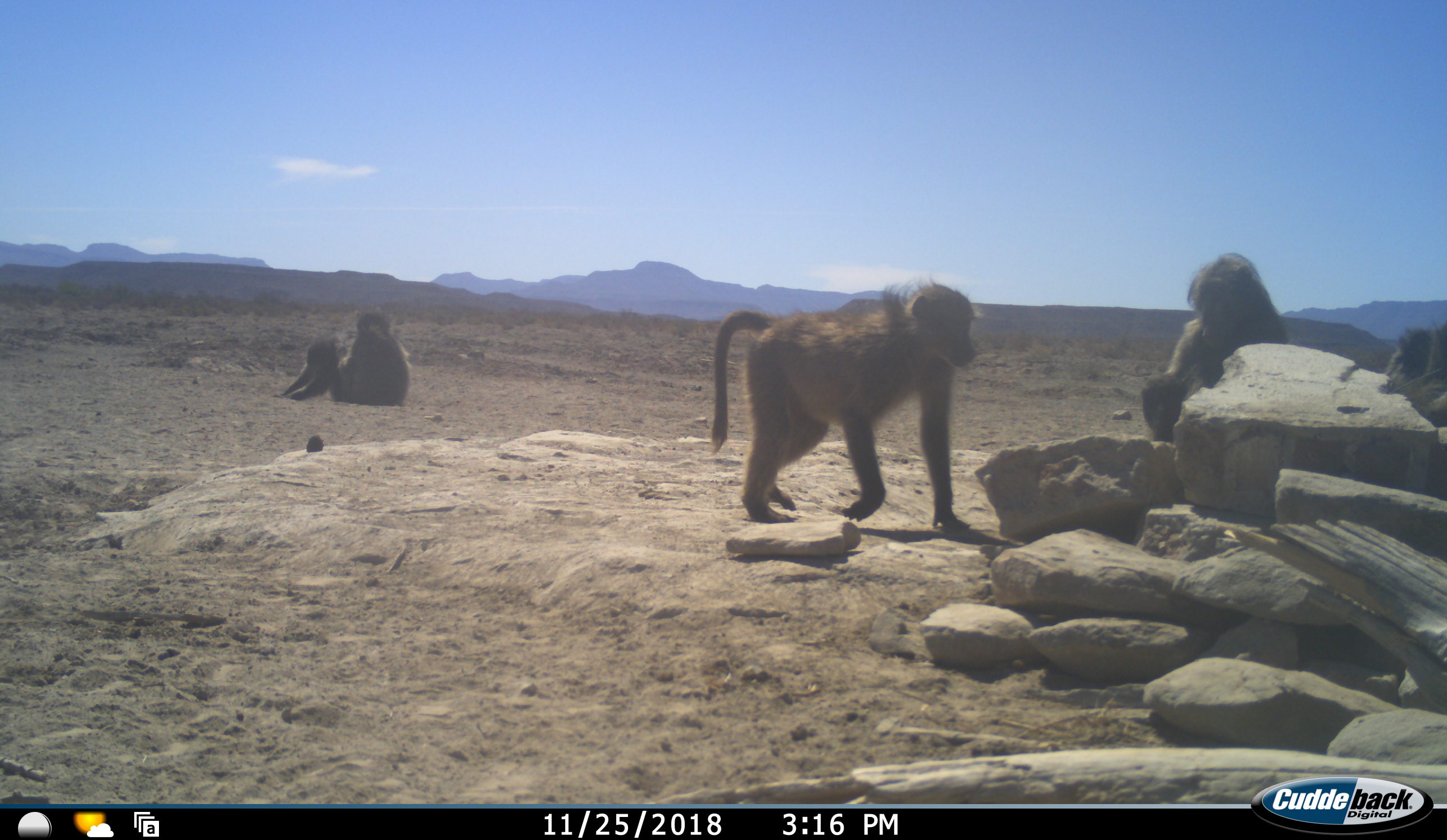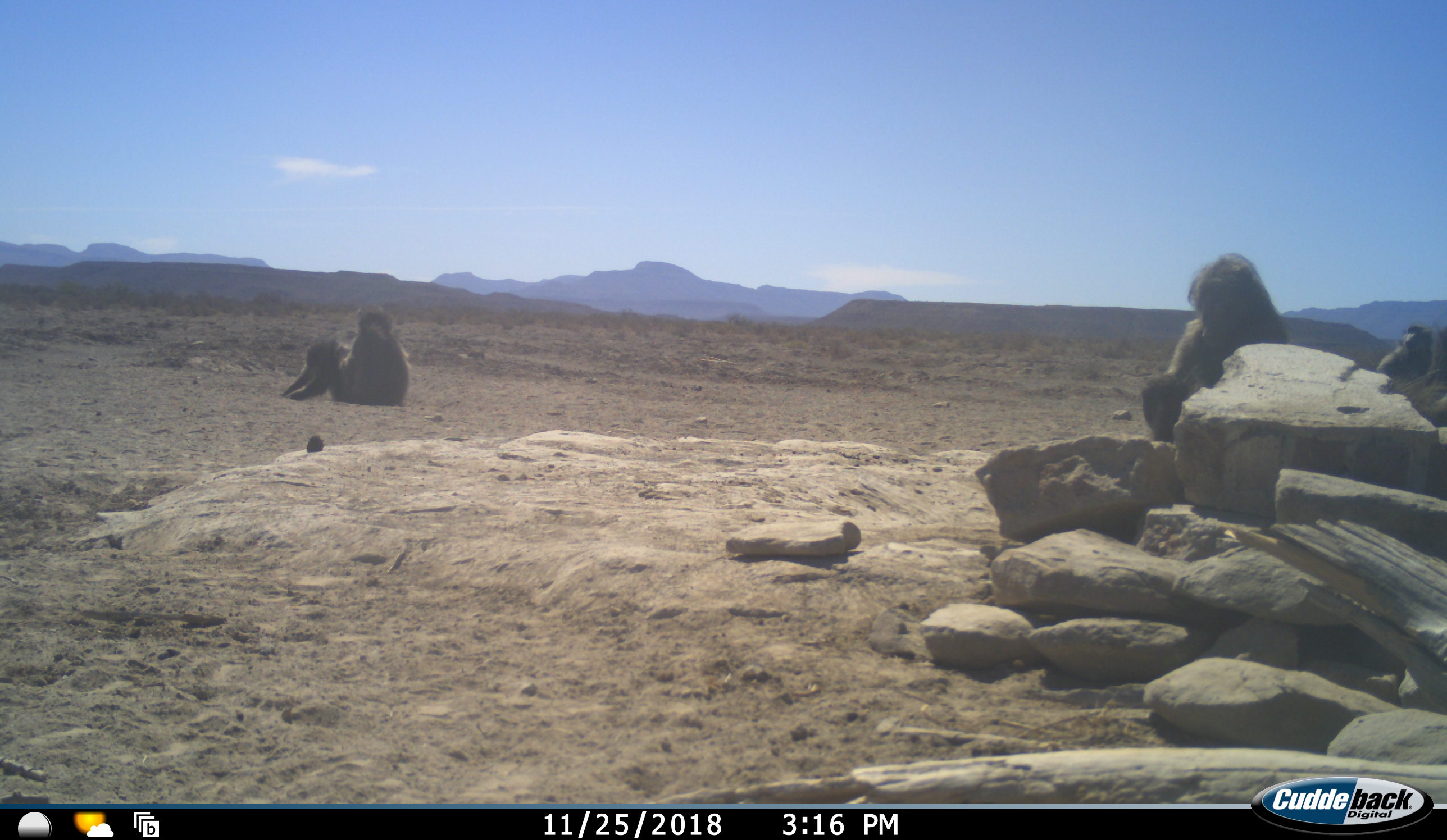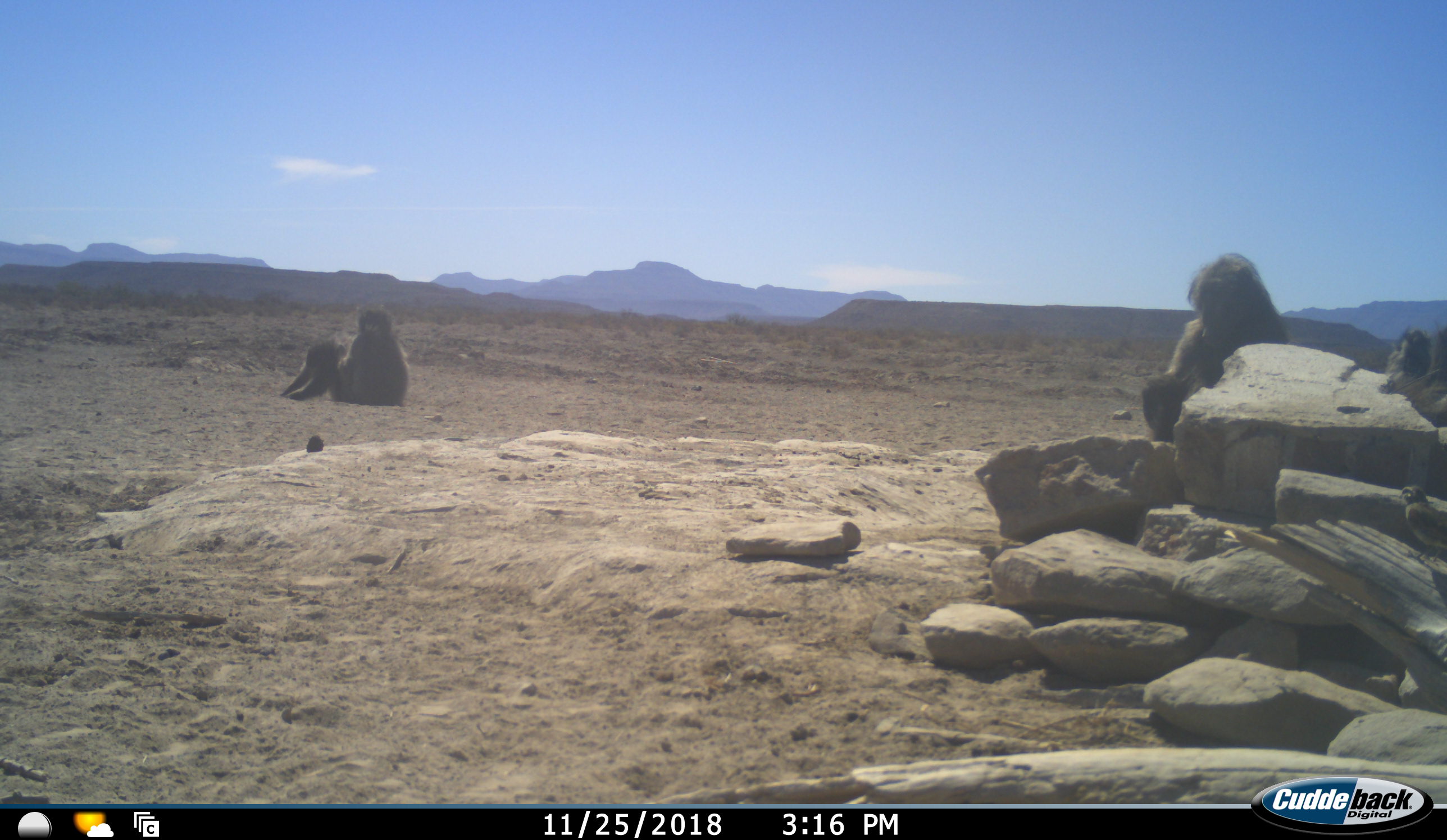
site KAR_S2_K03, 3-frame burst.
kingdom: Animalia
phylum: Chordata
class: Mammalia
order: Primates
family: Cercopithecidae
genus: Papio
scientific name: Papio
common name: baboon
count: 5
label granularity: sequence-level